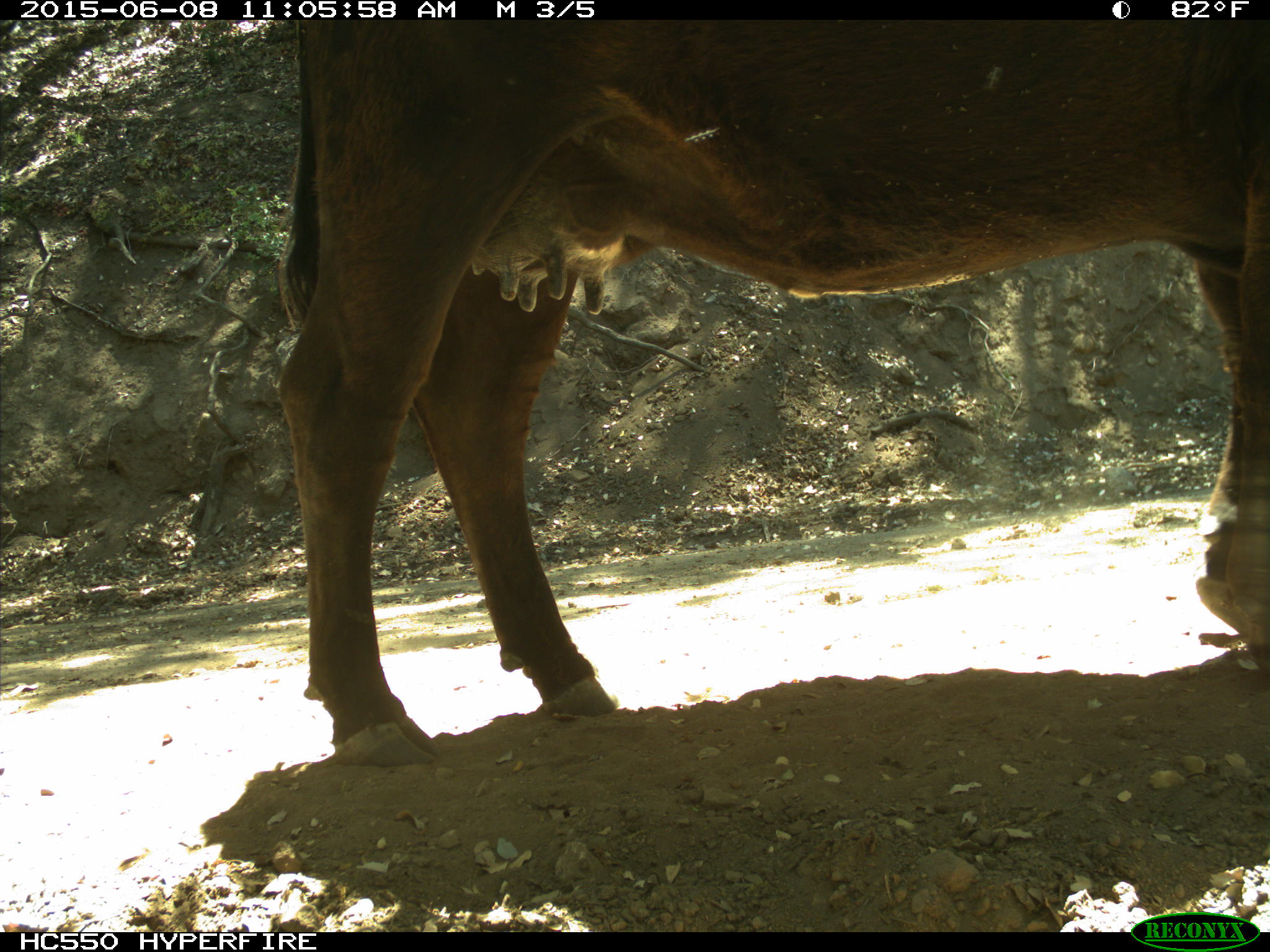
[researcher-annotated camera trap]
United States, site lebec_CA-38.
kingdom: Animalia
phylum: Chordata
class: Mammalia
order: Artiodactyla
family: Bovidae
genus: Bos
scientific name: Bos taurus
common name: domestic cow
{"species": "Bos taurus (domestic cow)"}